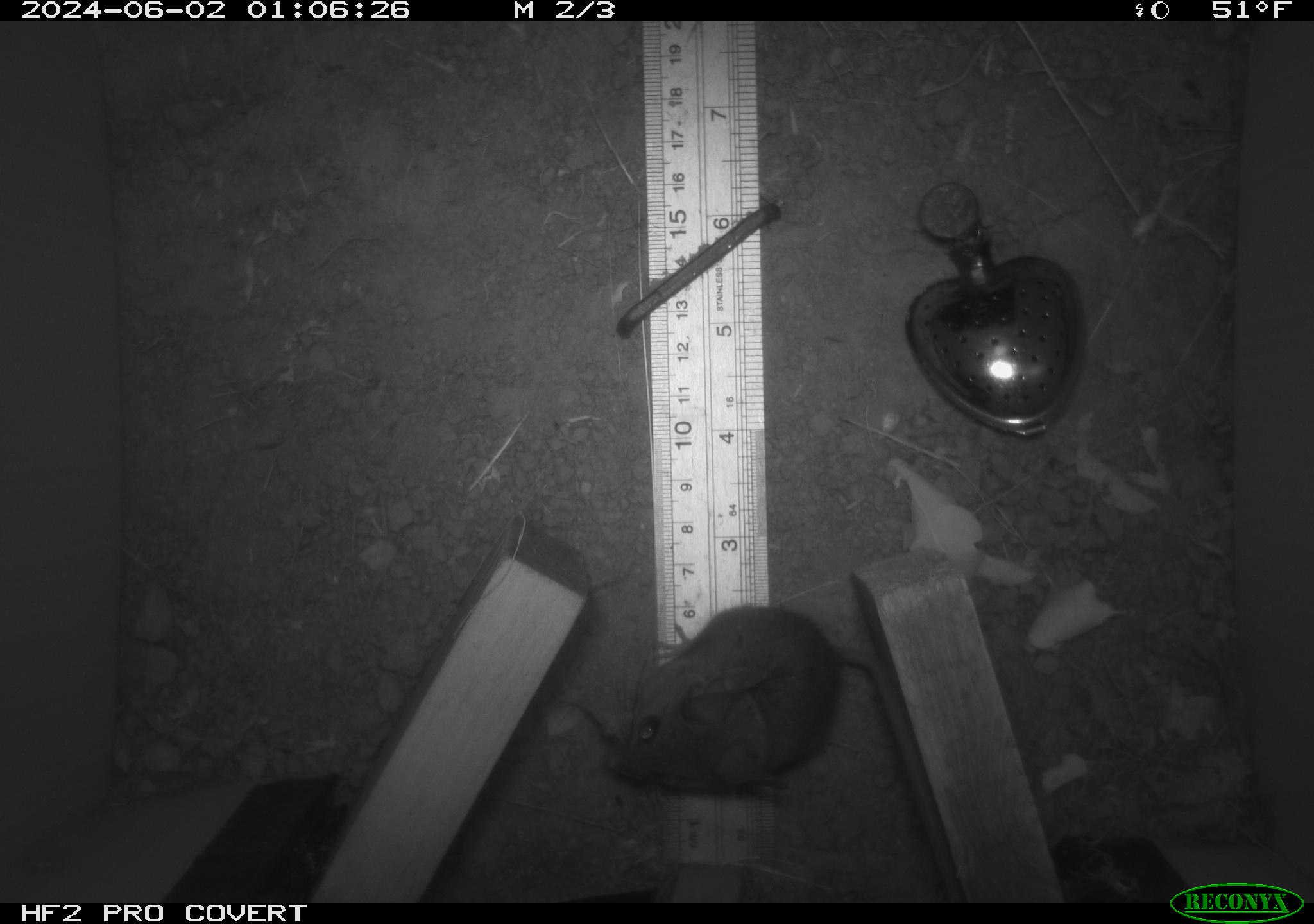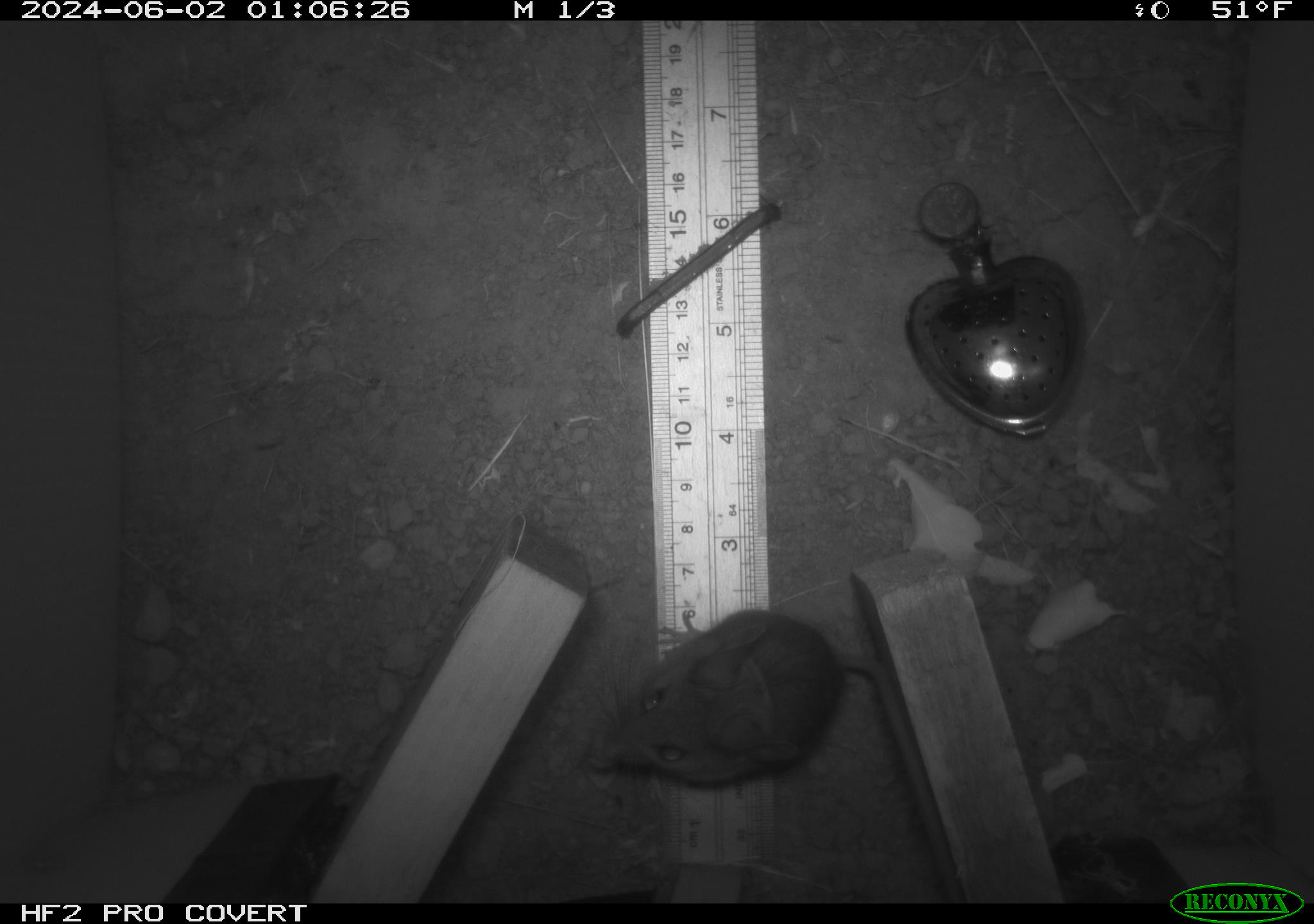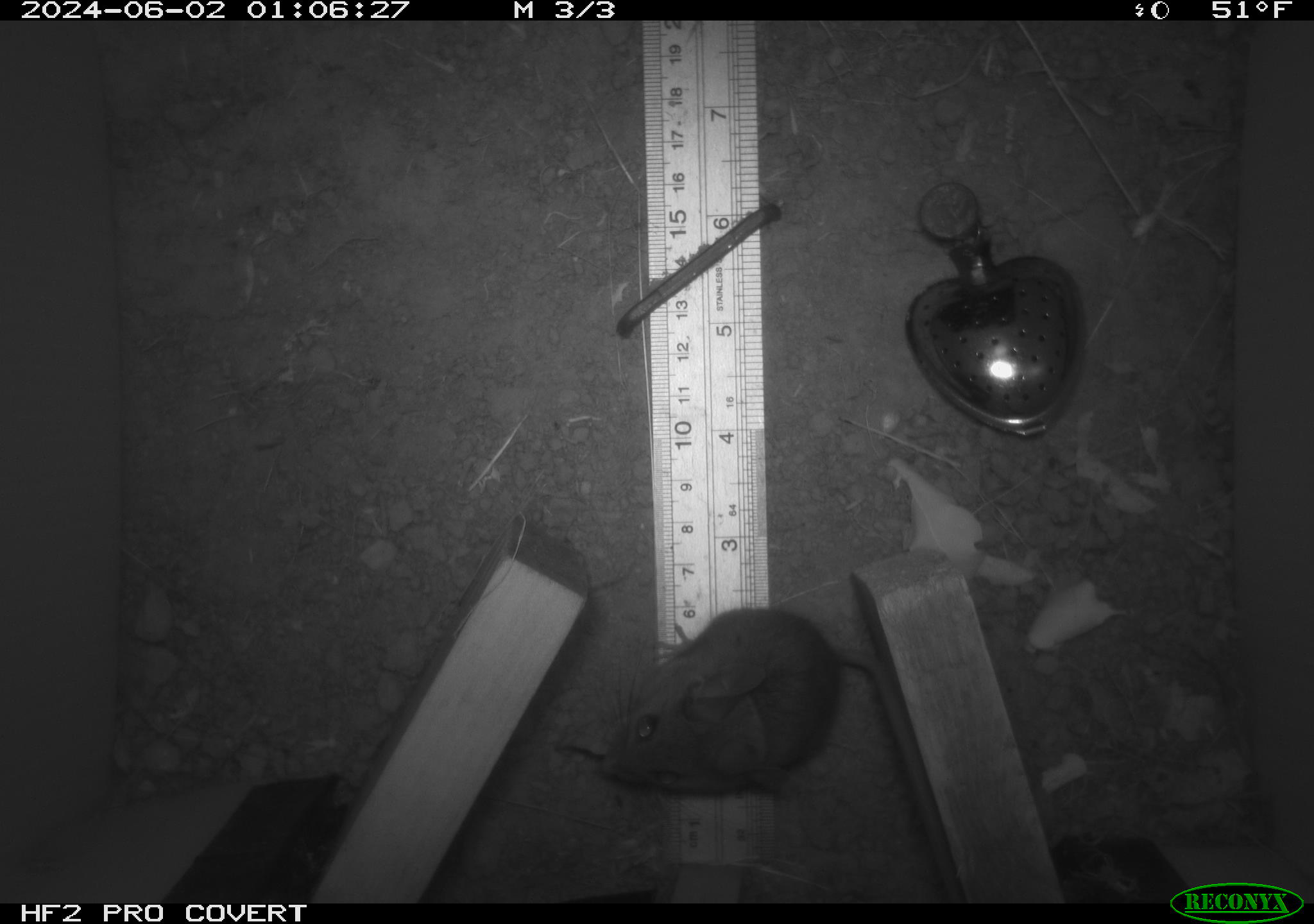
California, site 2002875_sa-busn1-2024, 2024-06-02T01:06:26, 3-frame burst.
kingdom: Animalia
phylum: Chordata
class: Mammalia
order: Rodentia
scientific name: Rodentia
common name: mouse species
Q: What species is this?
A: Mouse species (Rodentia).